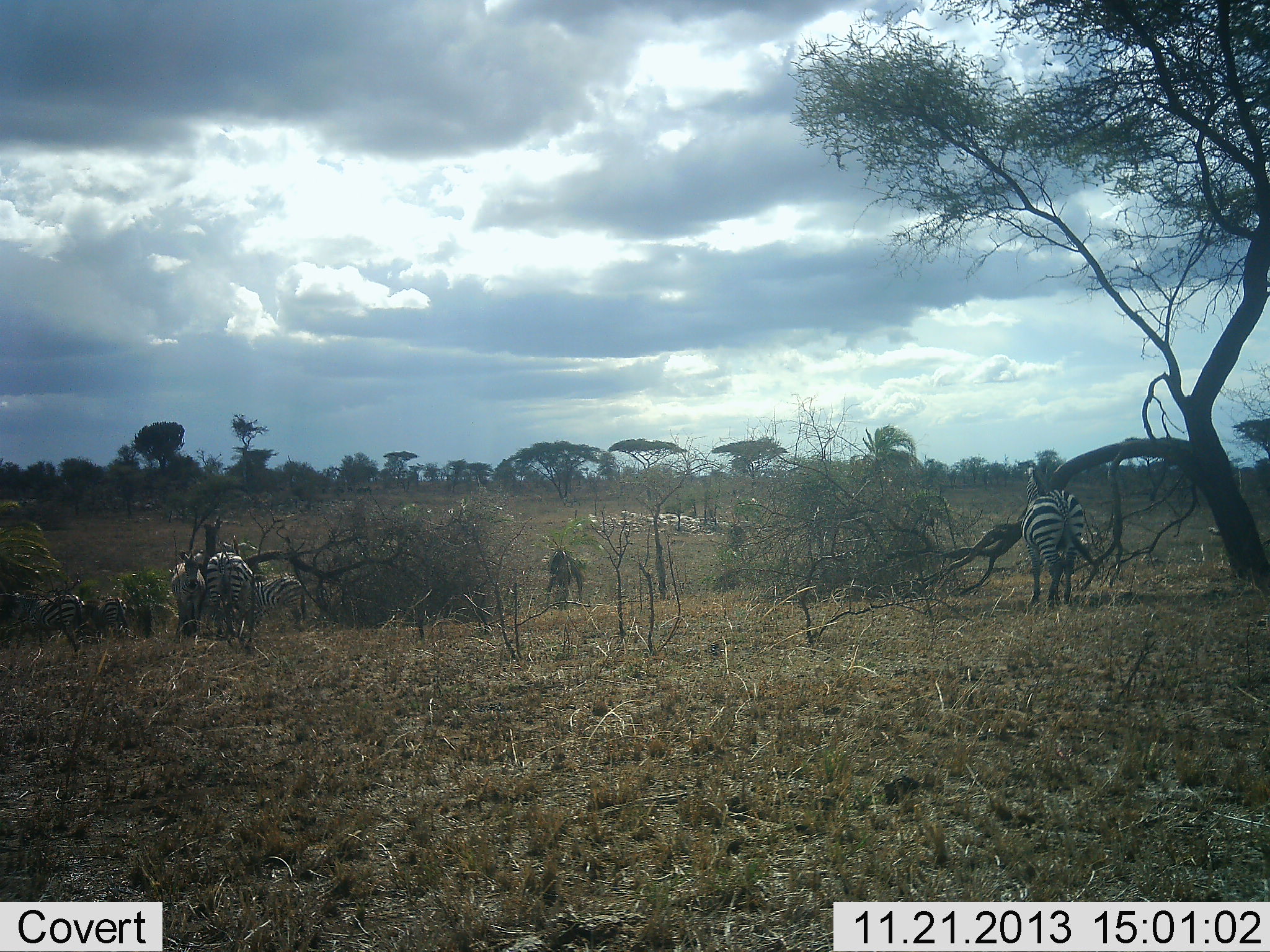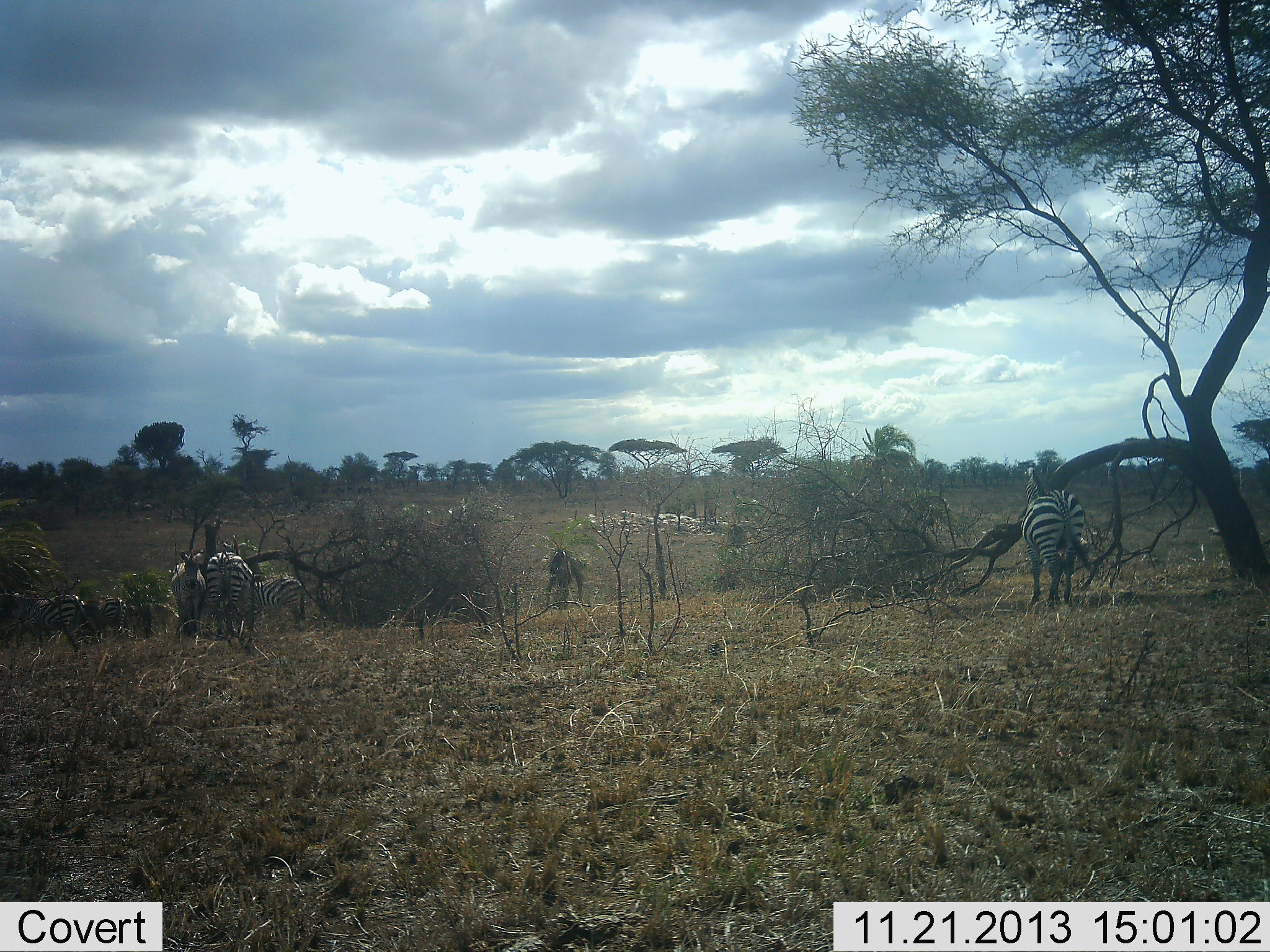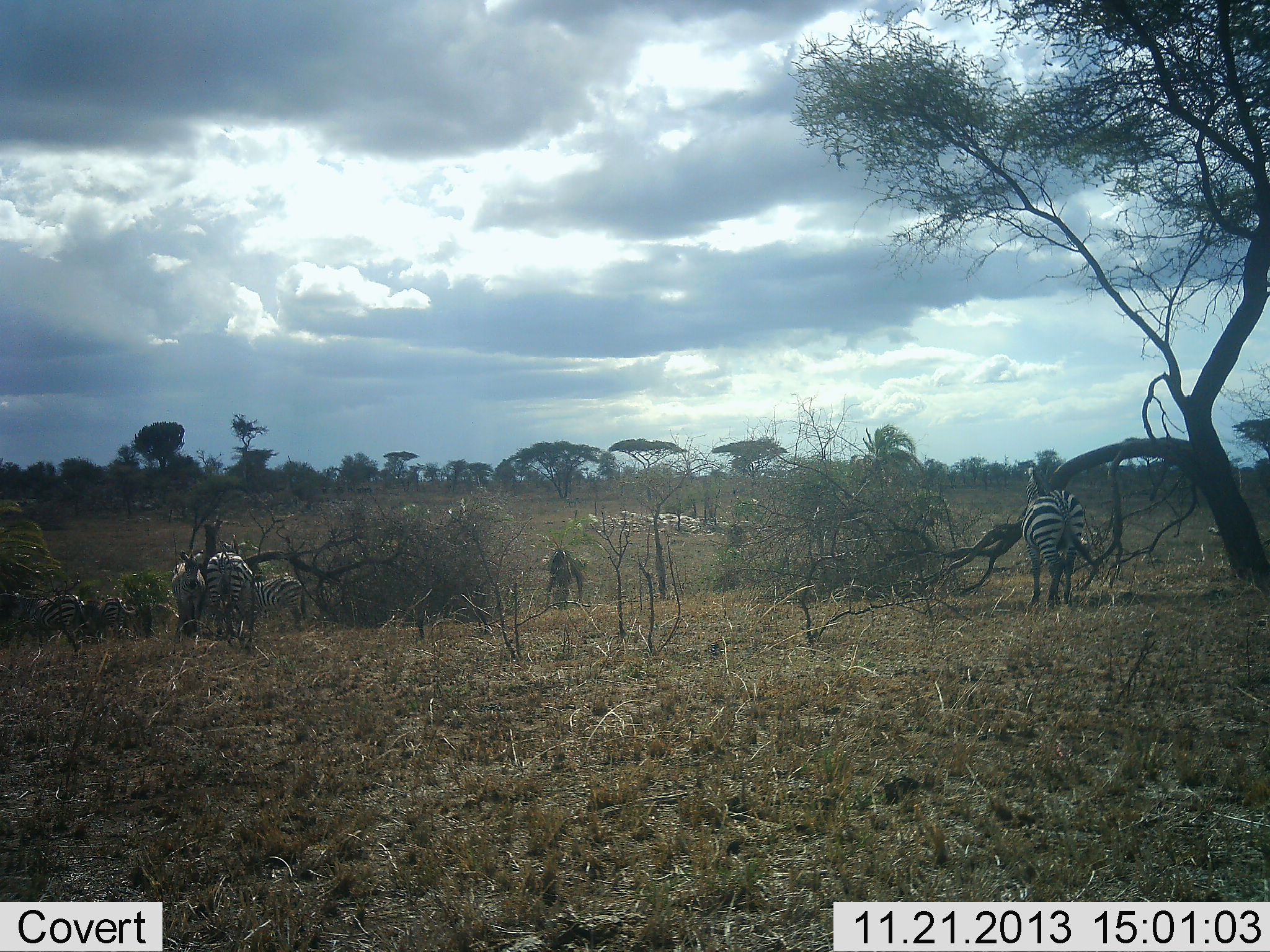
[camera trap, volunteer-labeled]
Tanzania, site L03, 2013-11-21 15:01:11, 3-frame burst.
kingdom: Animalia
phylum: Chordata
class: Mammalia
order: Perissodactyla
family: Equidae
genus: Equus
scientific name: Equus quagga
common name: plains zebra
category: zebra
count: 6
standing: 70%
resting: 10%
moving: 0%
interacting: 0%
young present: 0%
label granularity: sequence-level